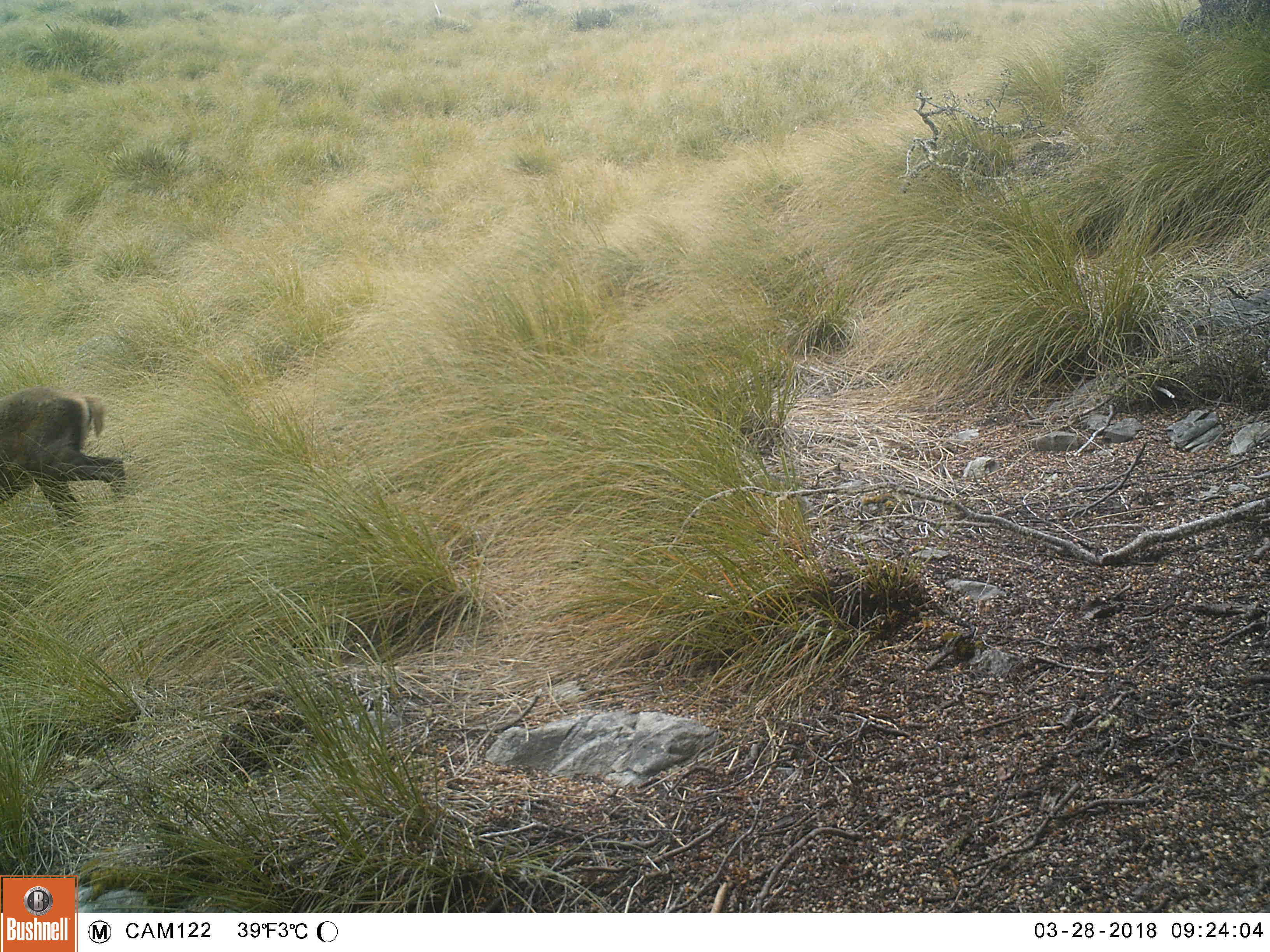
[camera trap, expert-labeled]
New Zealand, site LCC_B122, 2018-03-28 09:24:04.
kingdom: Animalia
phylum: Chordata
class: Mammalia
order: Artiodactyla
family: Cervidae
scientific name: Cervidae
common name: deer